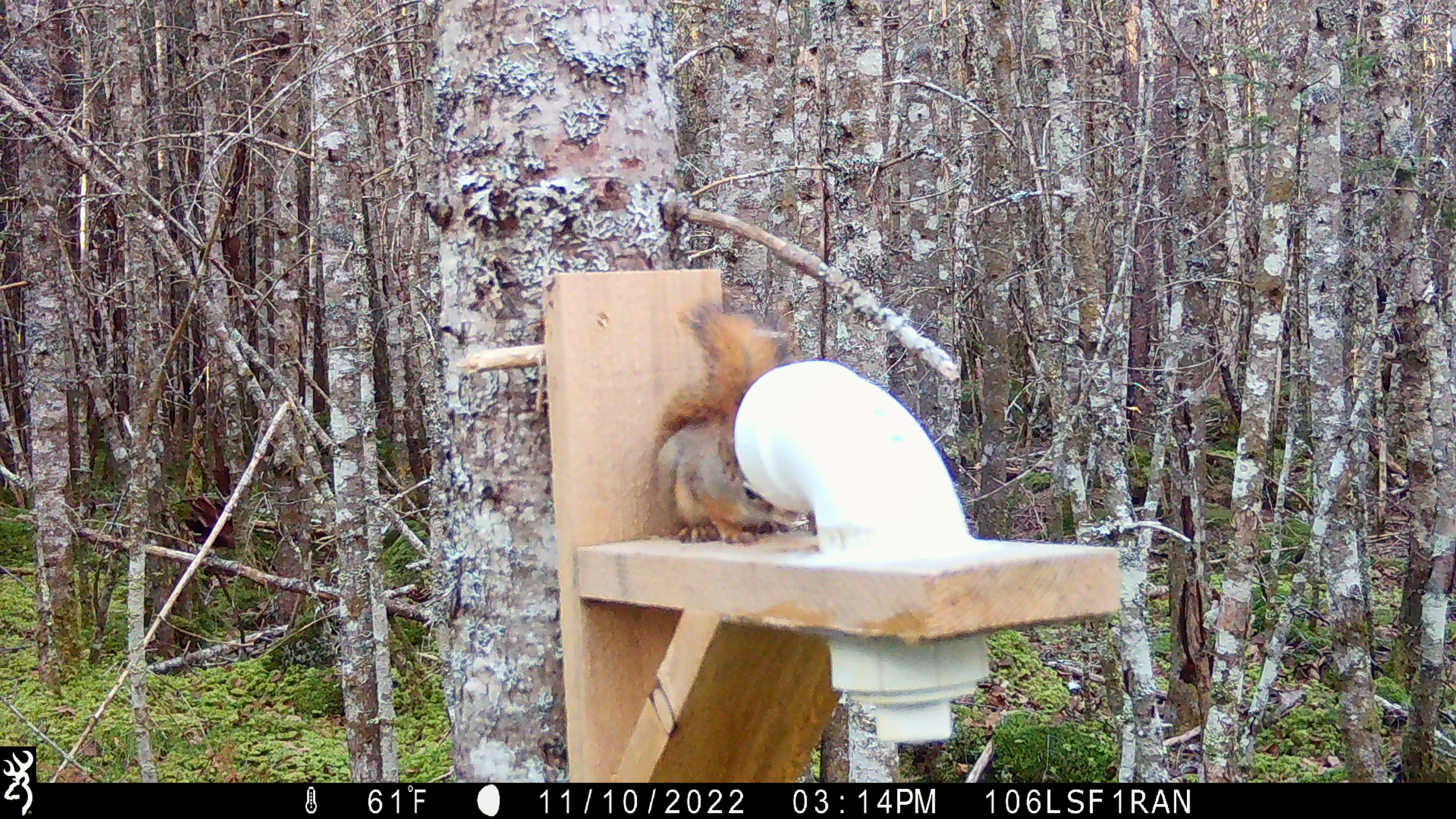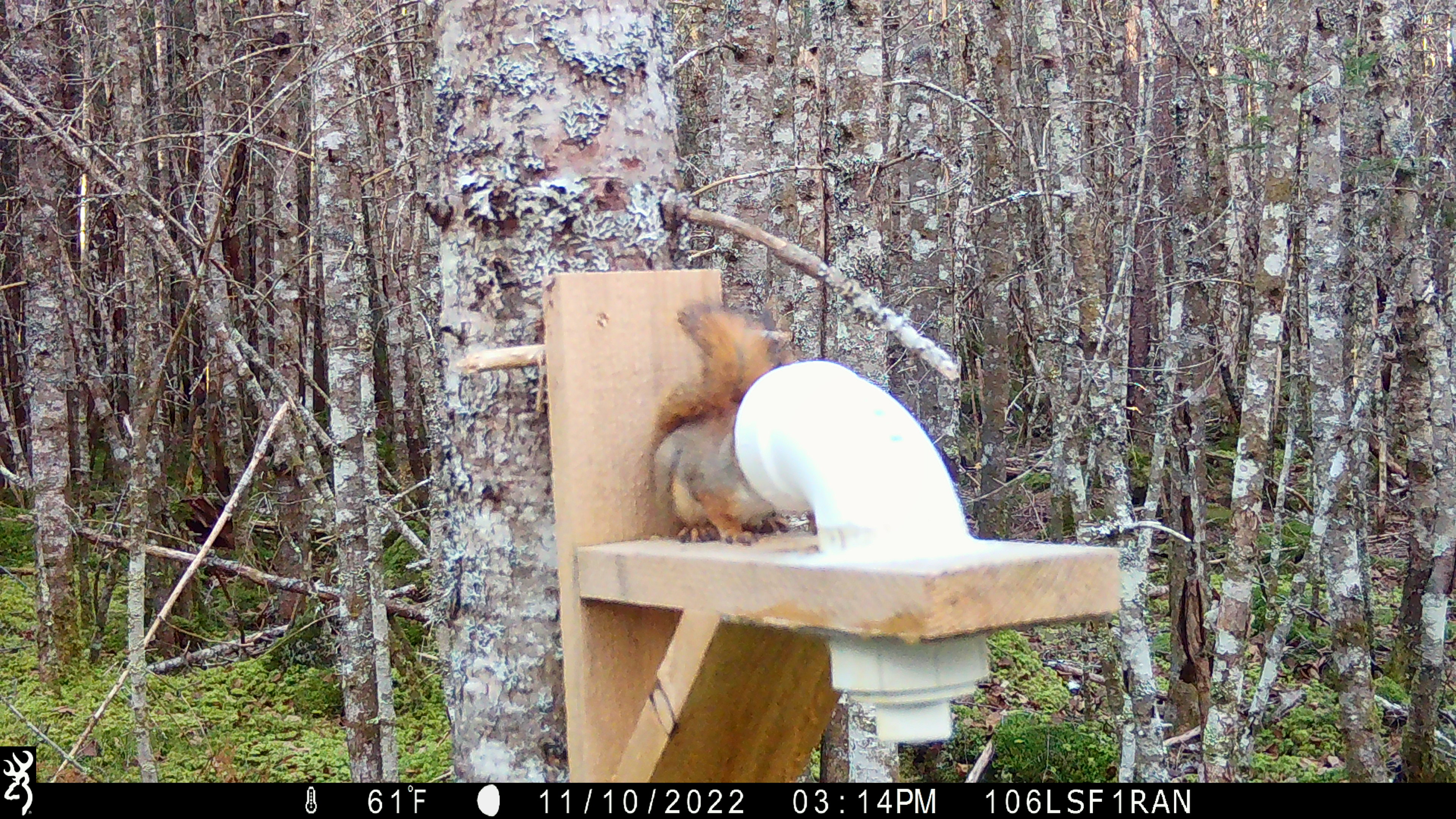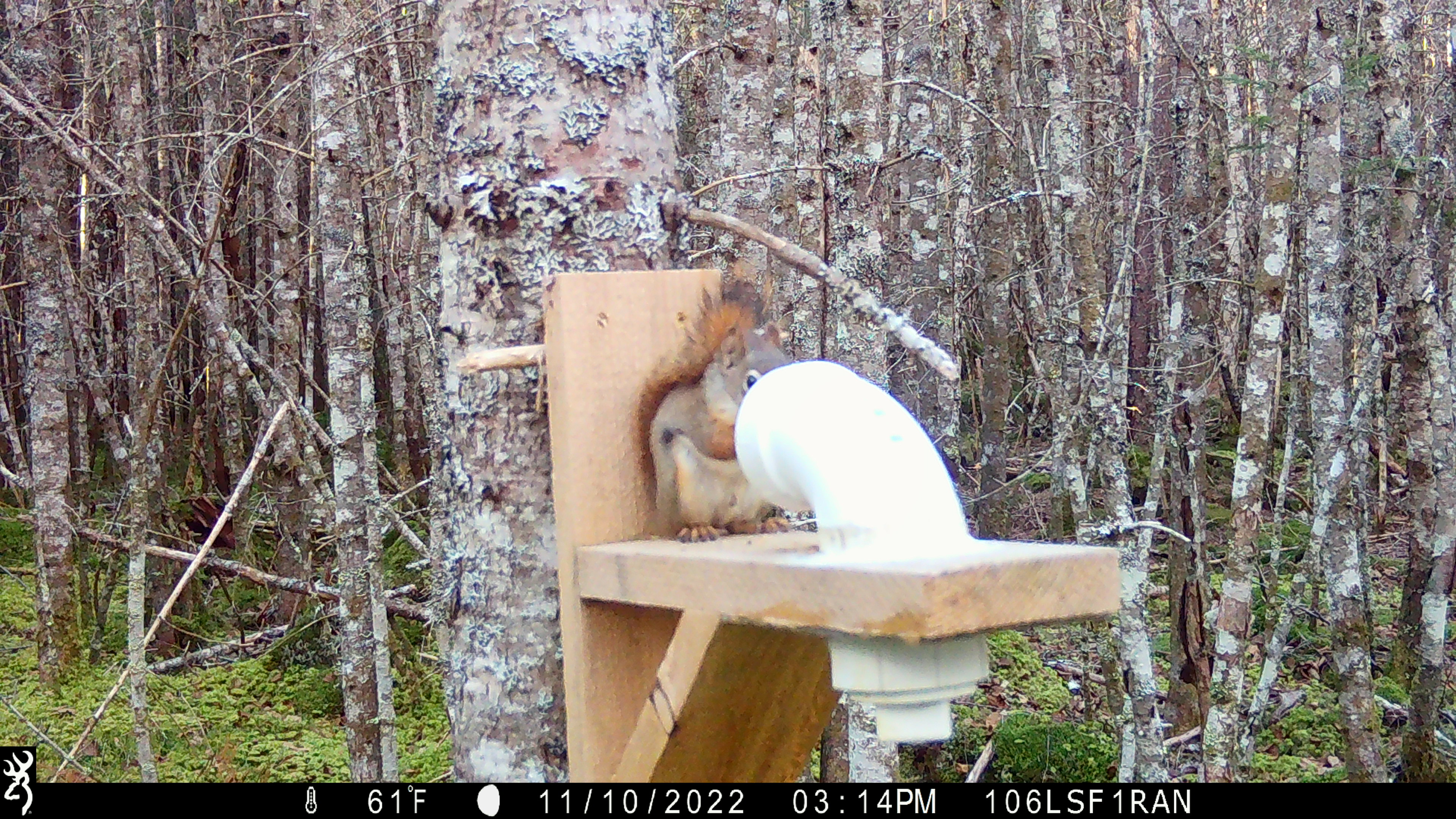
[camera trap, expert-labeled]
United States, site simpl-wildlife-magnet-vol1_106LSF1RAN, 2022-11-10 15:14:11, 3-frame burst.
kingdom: Animalia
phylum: Chordata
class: Mammalia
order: Rodentia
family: Sciuridae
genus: Tamiasciurus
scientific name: Tamiasciurus hudsonicus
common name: red squirrel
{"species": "red squirrel (Tamiasciurus hudsonicus)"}